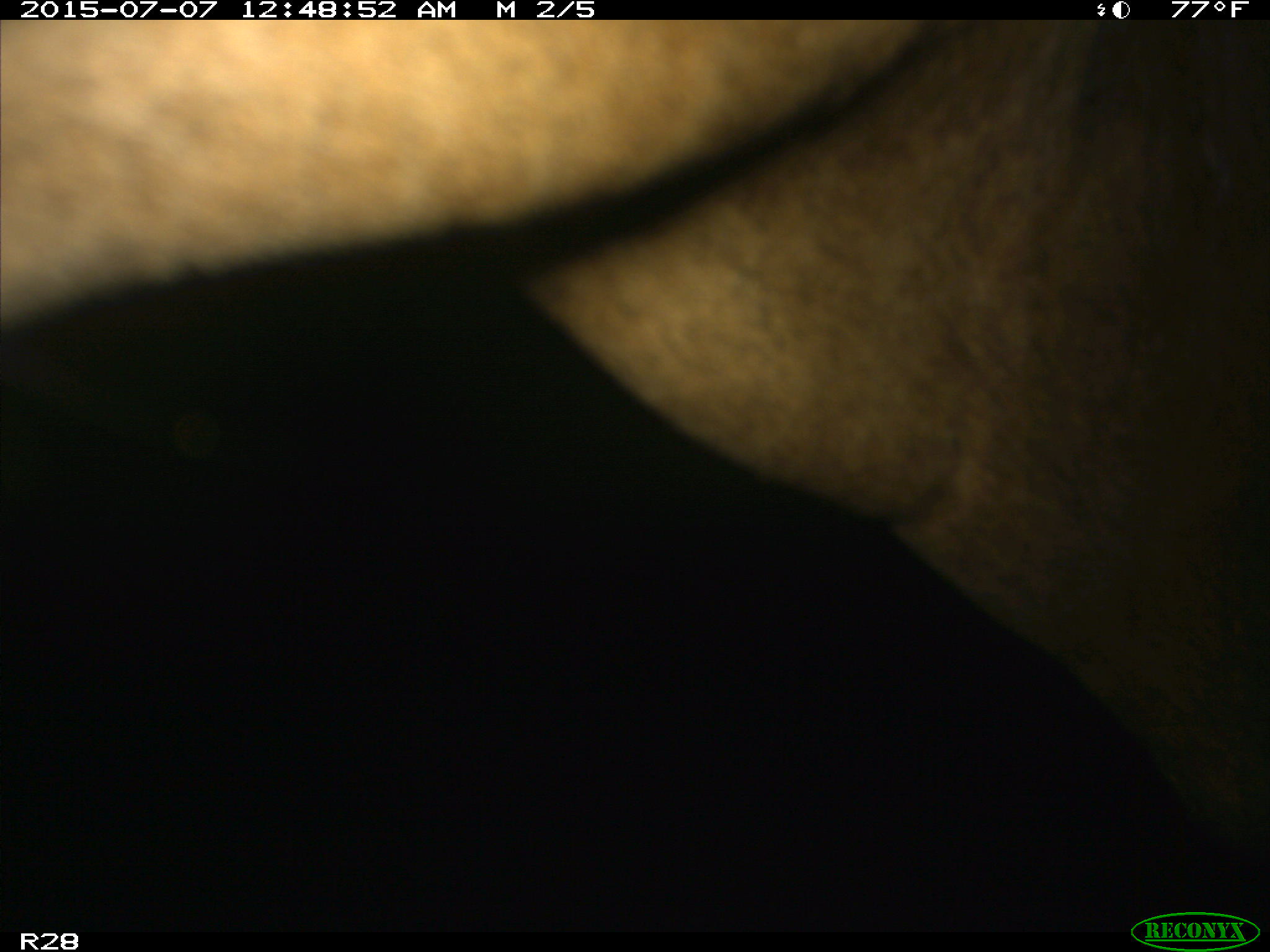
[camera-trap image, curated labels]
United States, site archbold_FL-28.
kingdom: Animalia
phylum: Chordata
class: Mammalia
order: Artiodactyla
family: Bovidae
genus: Bos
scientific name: Bos taurus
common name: domestic cow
Bos taurus (domestic cow).